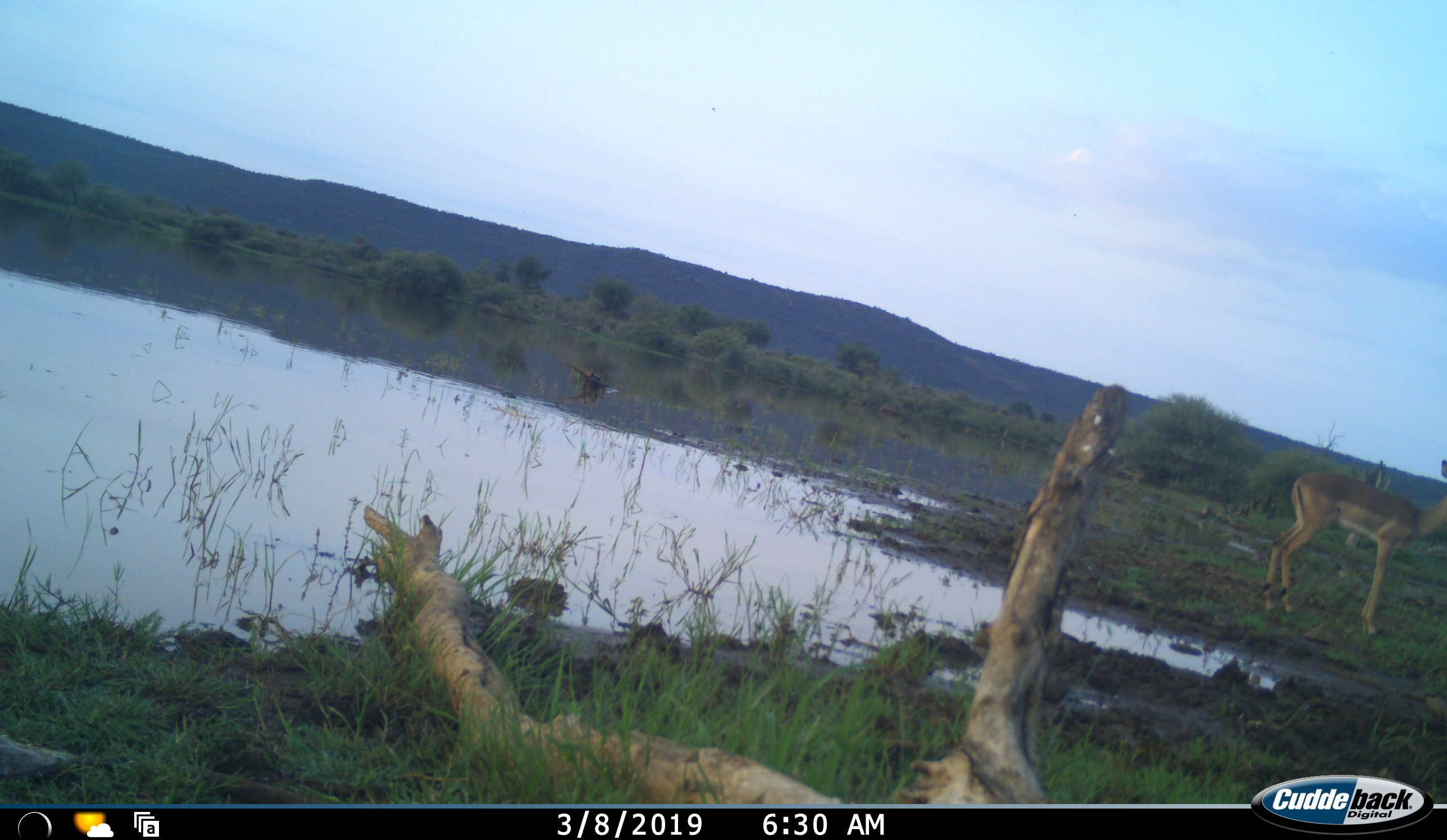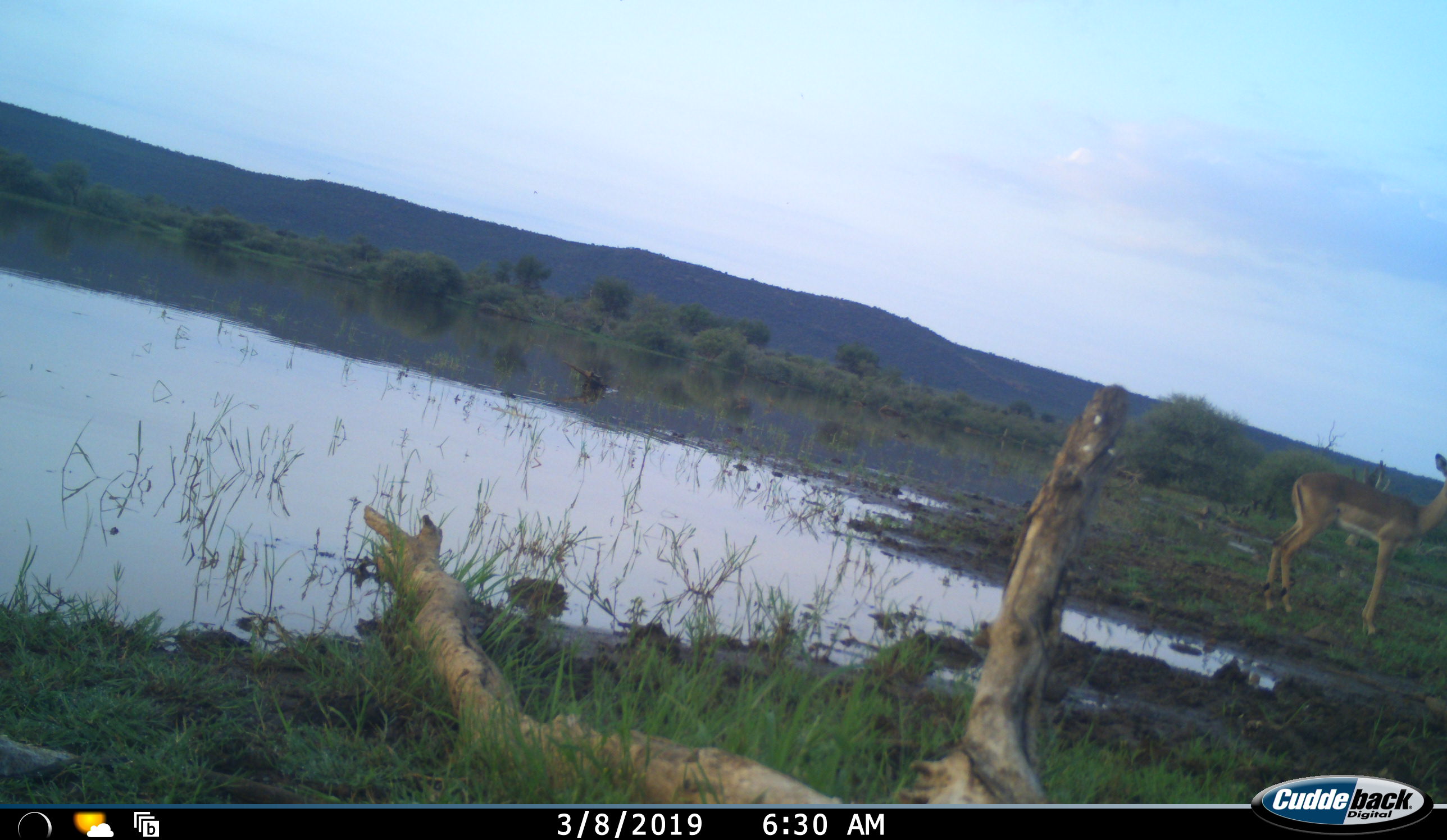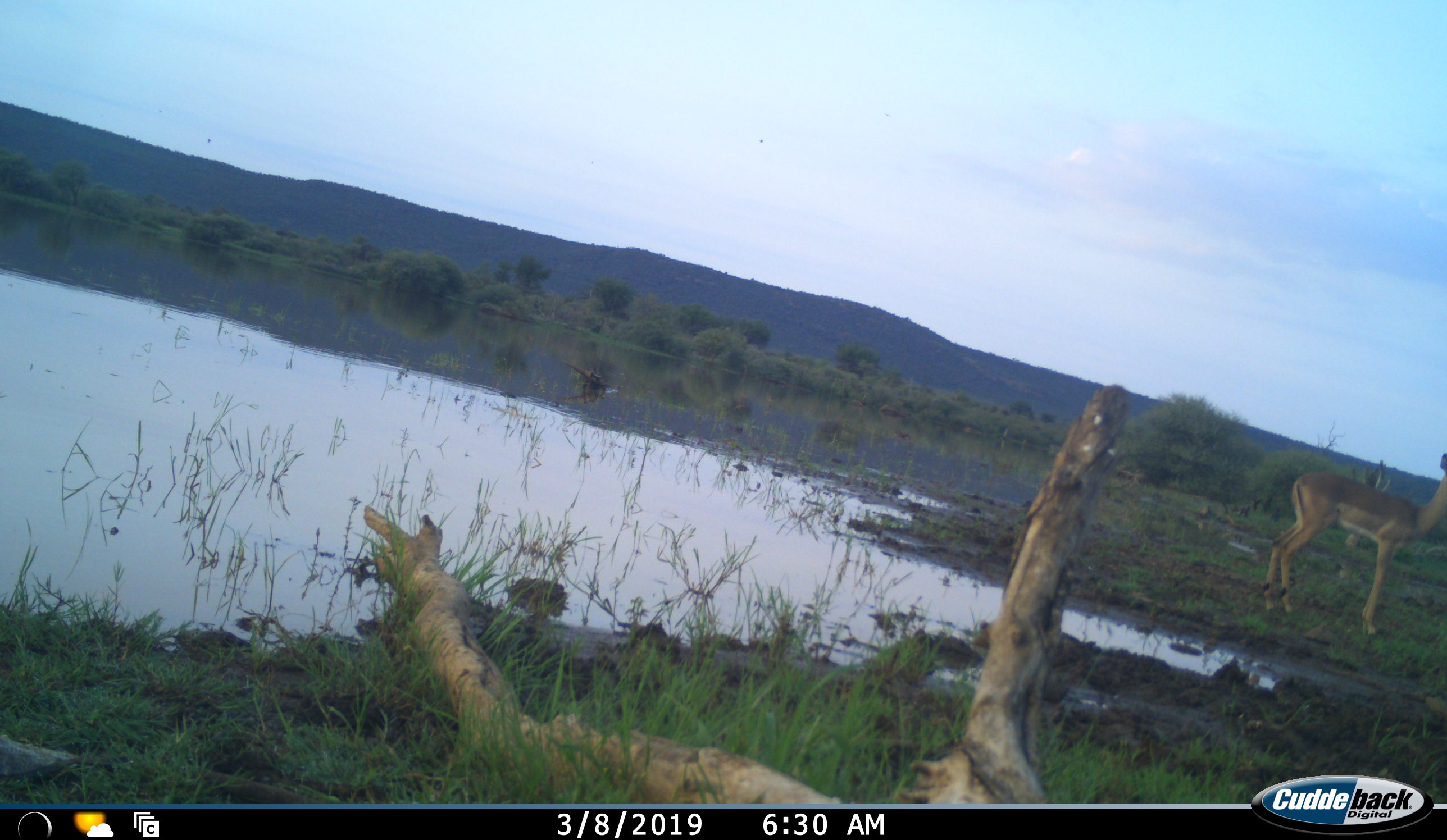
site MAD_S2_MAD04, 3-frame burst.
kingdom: Animalia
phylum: Chordata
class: Mammalia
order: Artiodactyla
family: Bovidae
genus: Aepyceros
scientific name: Aepyceros melampus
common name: impala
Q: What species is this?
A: Impala (Aepyceros melampus).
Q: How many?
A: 1.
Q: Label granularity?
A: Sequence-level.